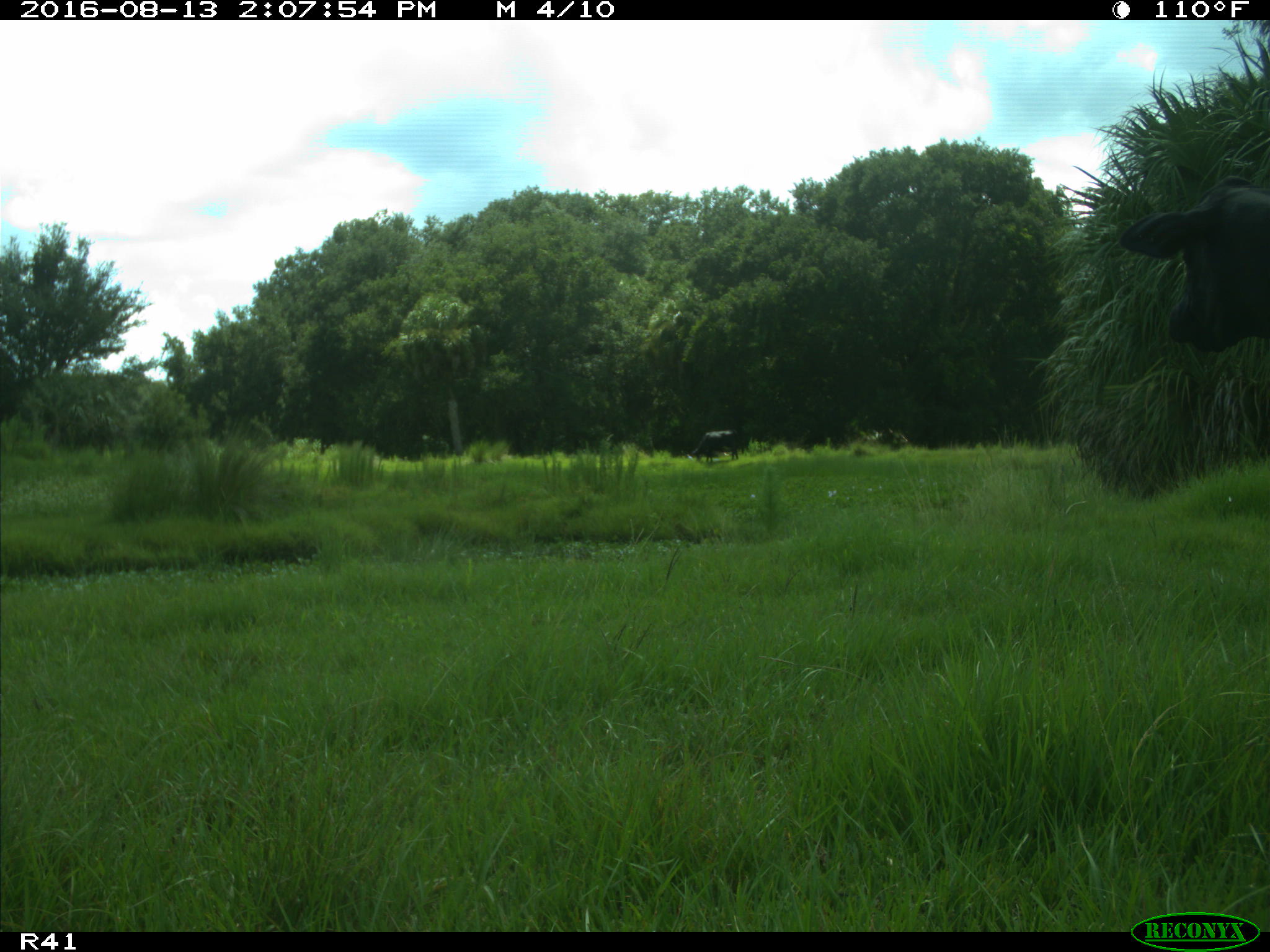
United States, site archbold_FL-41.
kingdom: Animalia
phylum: Chordata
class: Mammalia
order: Artiodactyla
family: Bovidae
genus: Bos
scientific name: Bos taurus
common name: domestic cow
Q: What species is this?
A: Bos taurus (domestic cow).